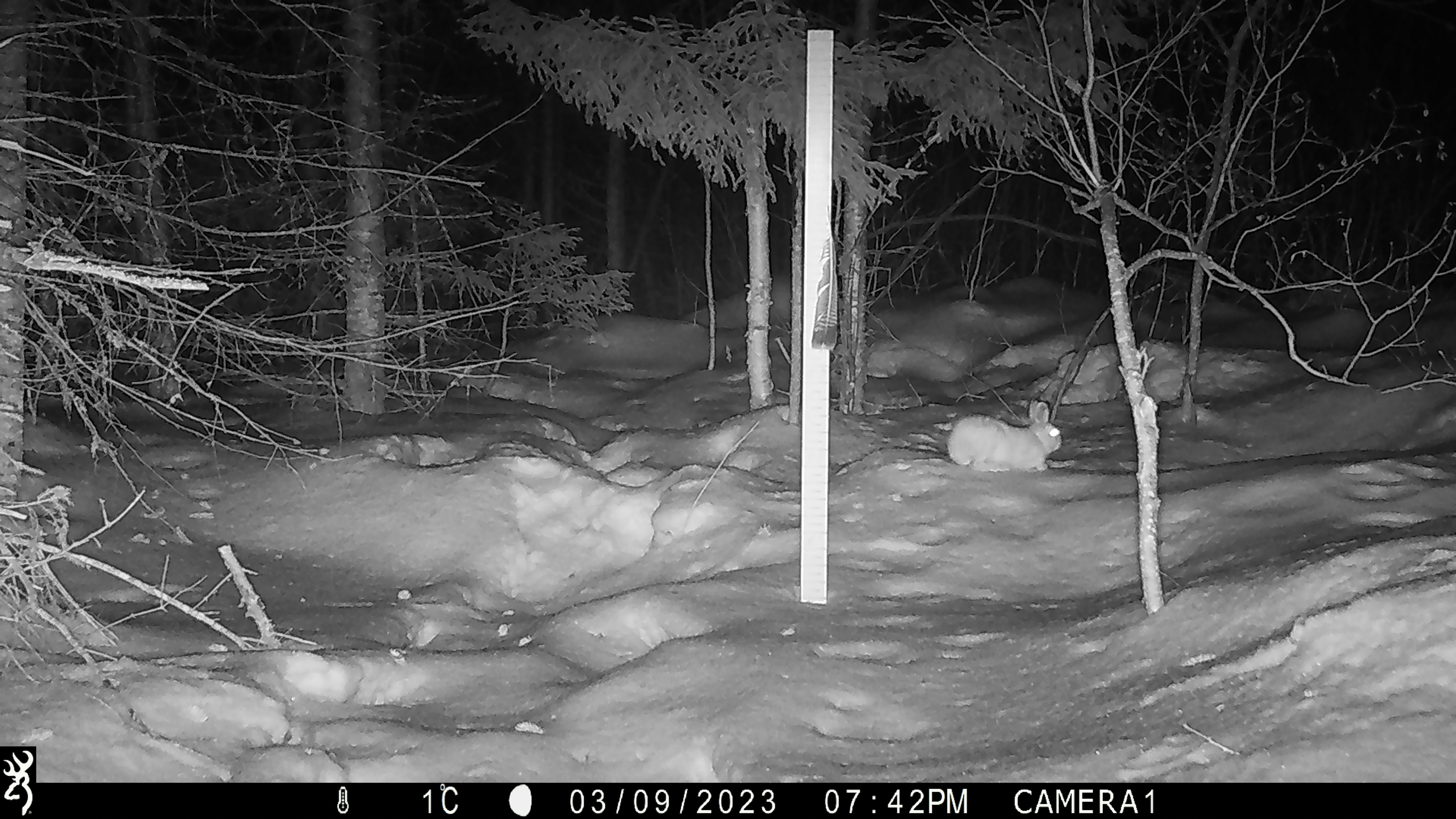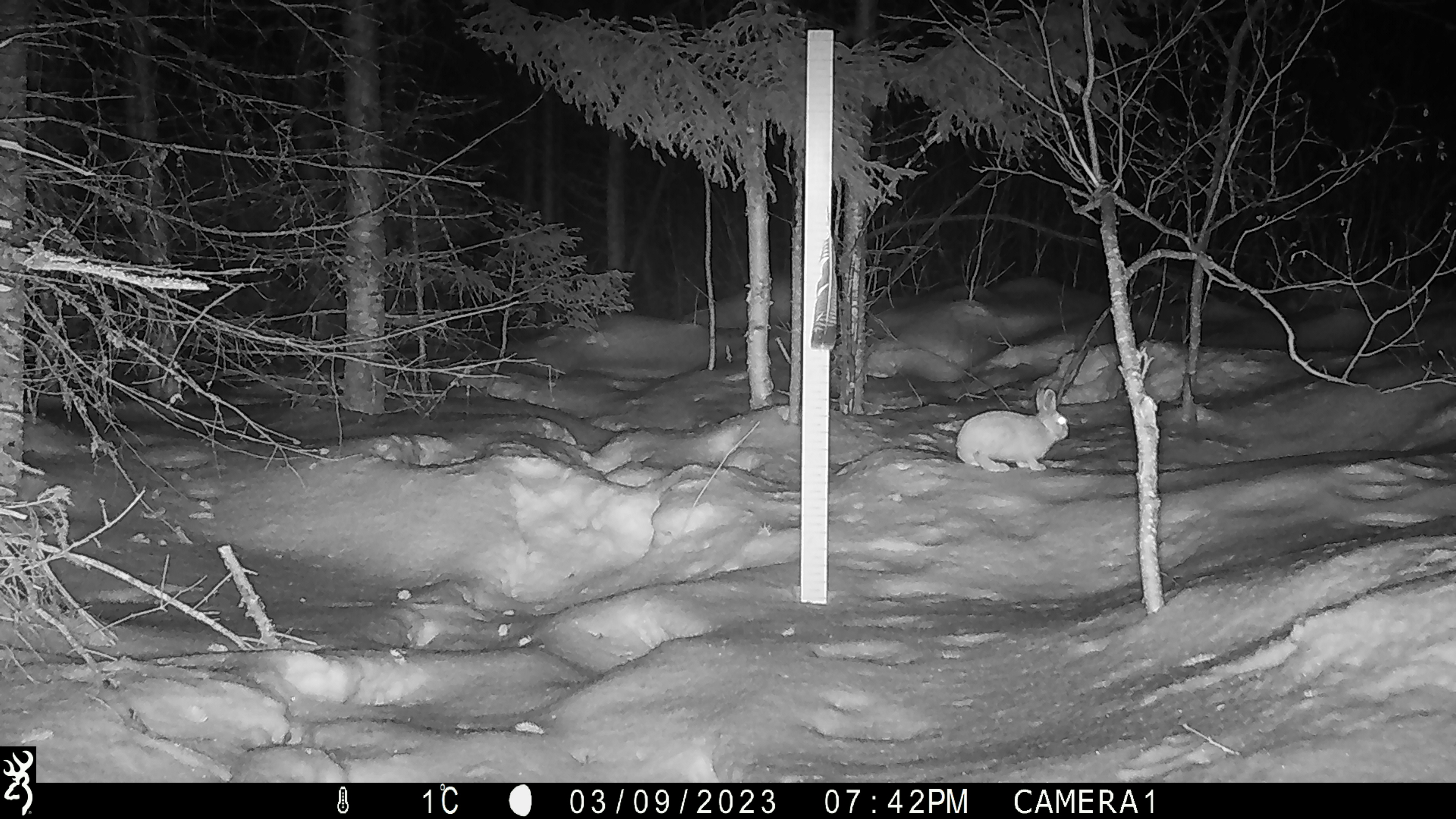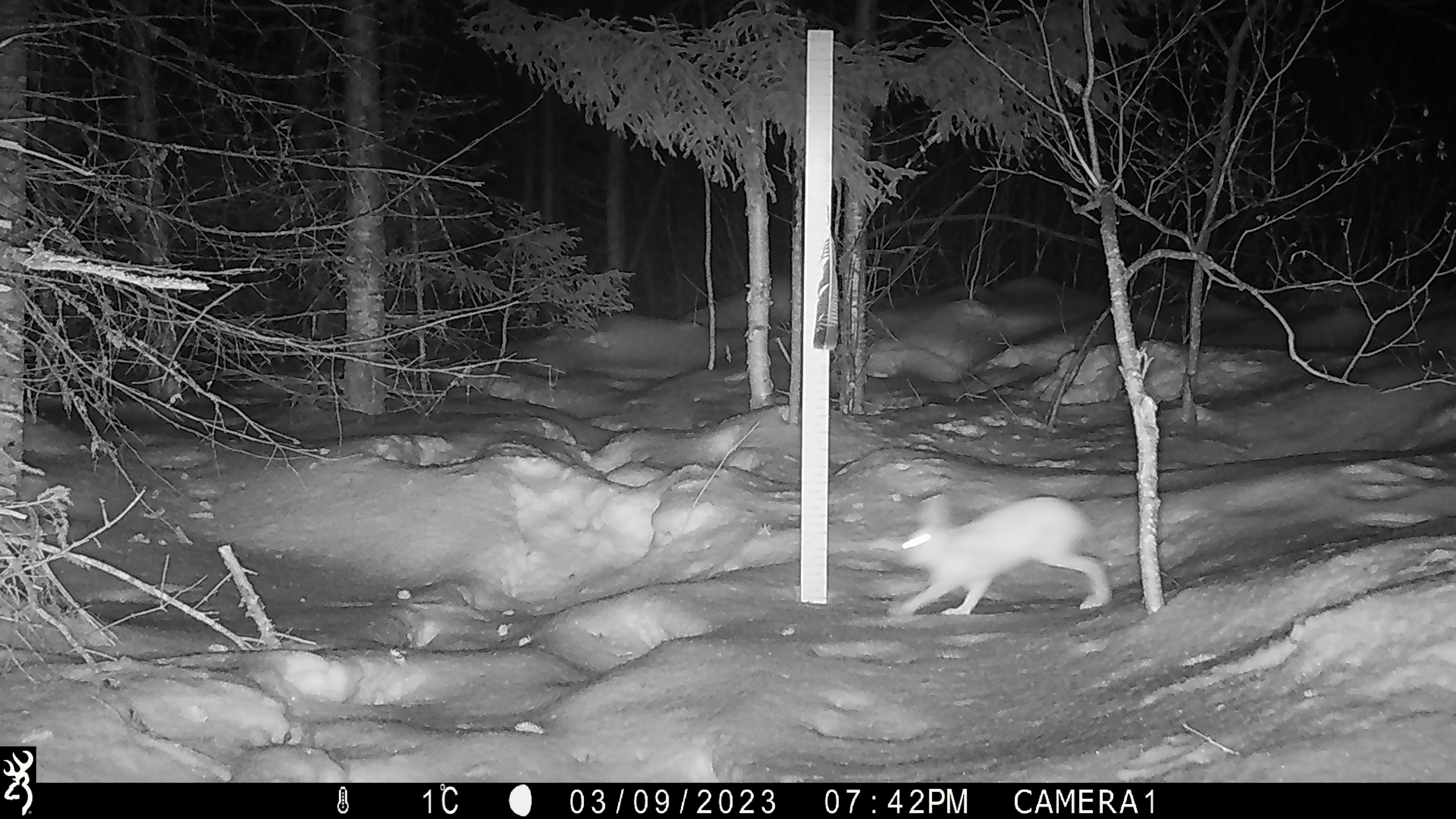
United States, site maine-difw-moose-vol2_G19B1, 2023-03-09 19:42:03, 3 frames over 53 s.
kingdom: Animalia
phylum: Chordata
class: Mammalia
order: Lagomorpha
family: Leporidae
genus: Lepus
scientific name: Lepus americanus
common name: snowshoe hare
Snowshoe hare (Lepus americanus).